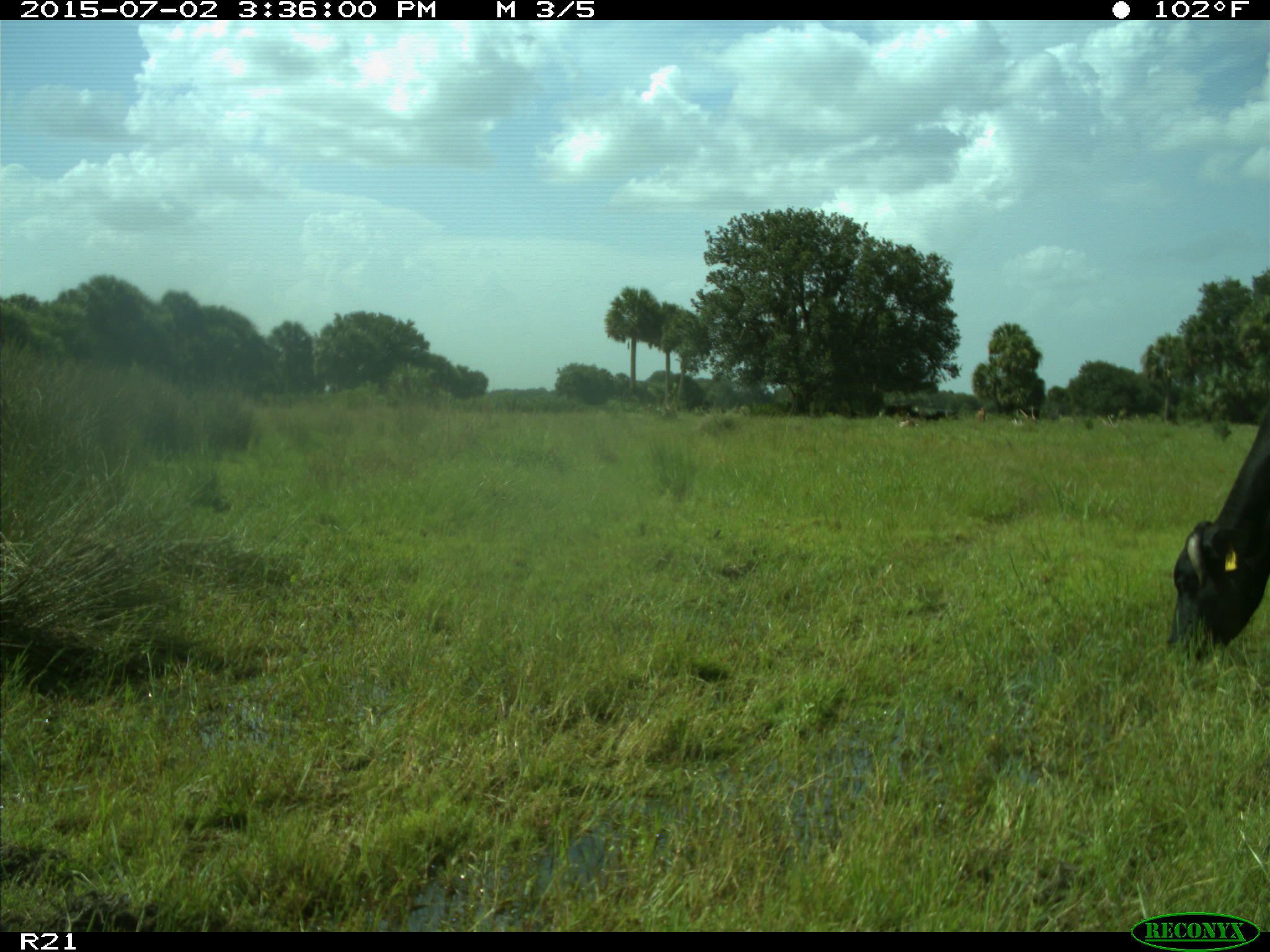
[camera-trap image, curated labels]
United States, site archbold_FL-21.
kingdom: Animalia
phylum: Chordata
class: Mammalia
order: Artiodactyla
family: Bovidae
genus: Bos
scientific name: Bos taurus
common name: domestic cow